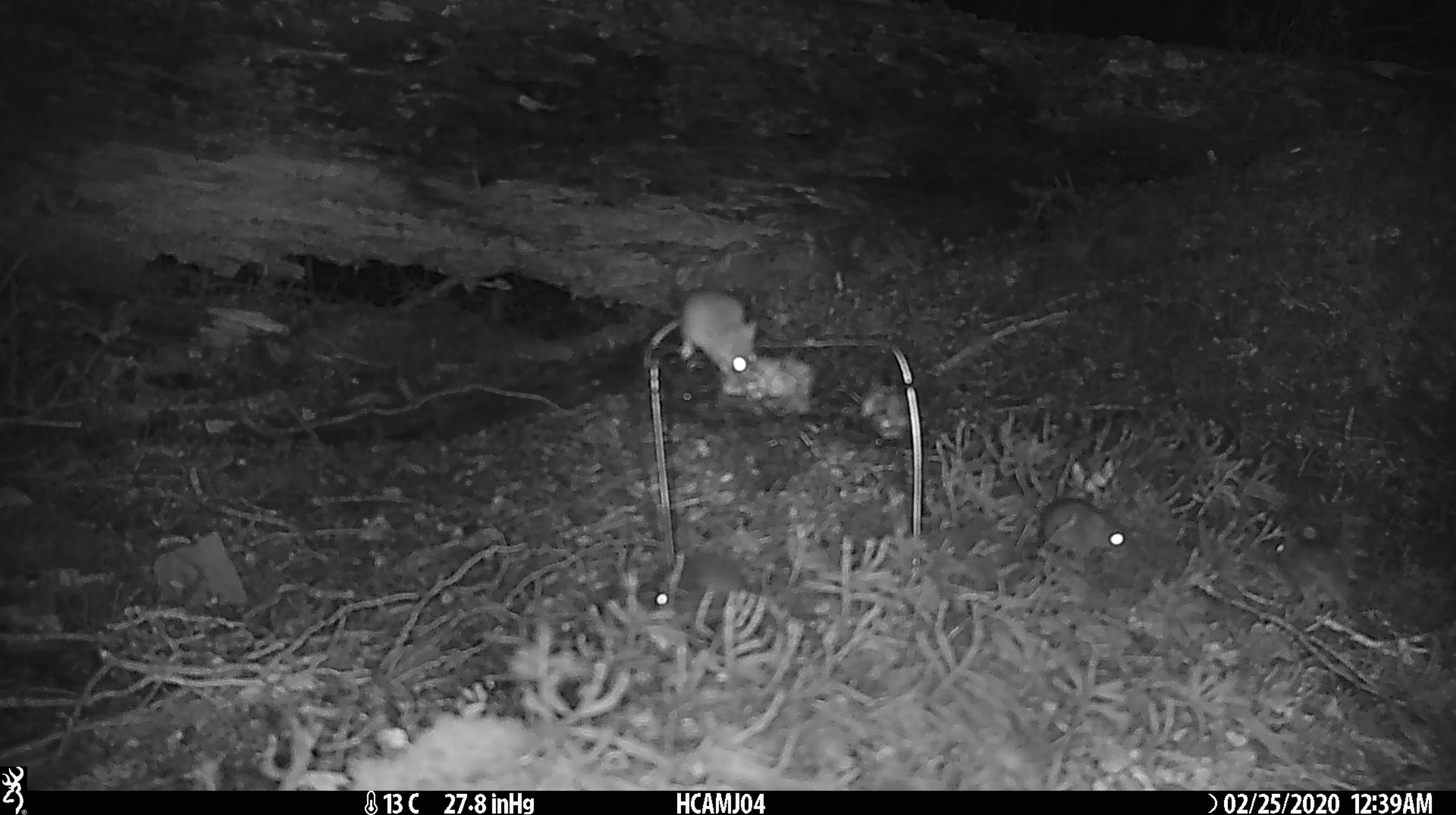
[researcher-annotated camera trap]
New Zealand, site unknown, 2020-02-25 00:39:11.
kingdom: Animalia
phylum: Chordata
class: Mammalia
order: Rodentia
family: Muridae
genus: Mus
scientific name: Mus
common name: mouse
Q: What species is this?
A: Mouse (Mus).